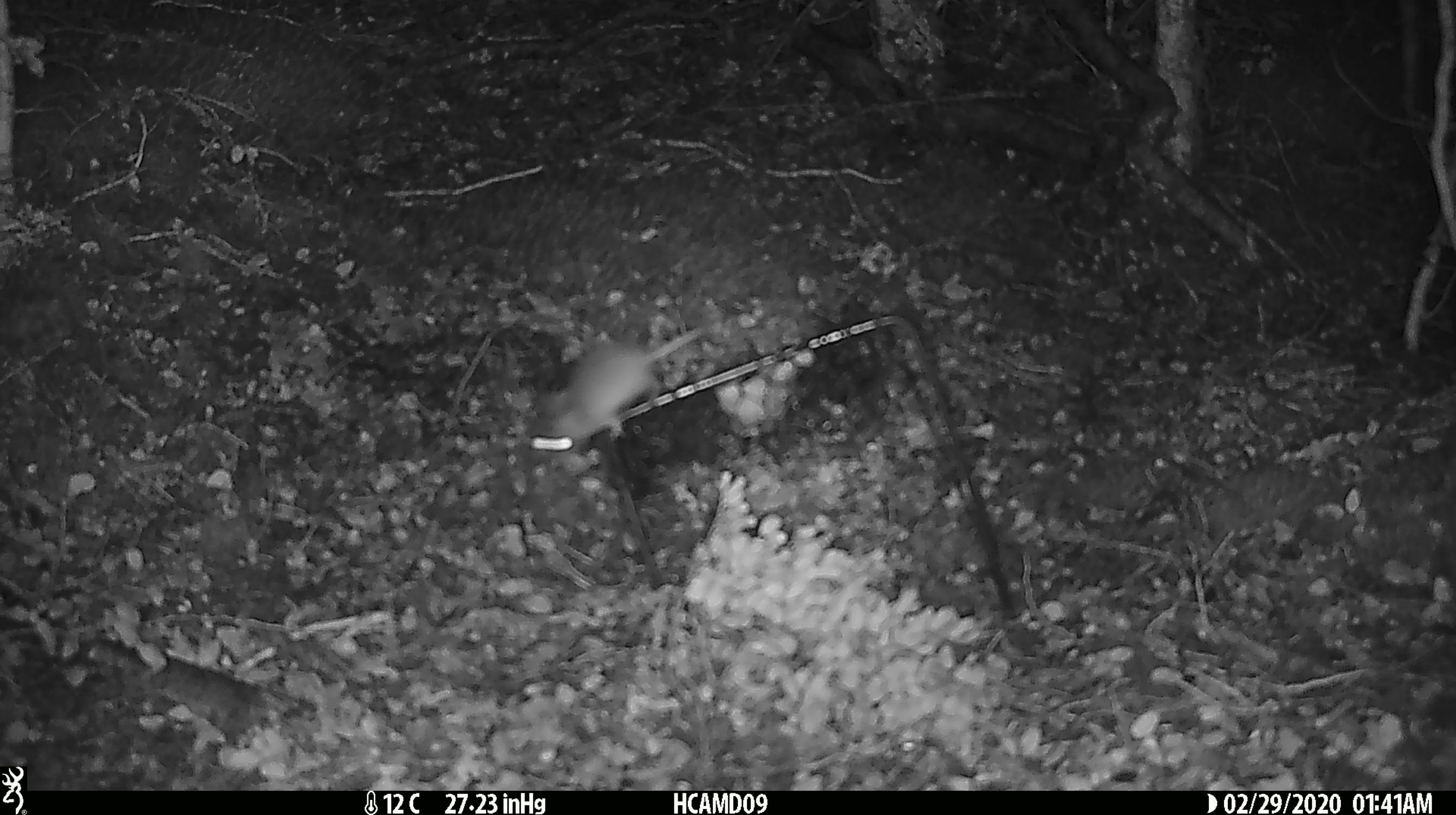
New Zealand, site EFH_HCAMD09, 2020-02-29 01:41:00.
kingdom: Animalia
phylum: Chordata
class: Mammalia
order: Rodentia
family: Muridae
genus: Mus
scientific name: Mus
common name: mouse